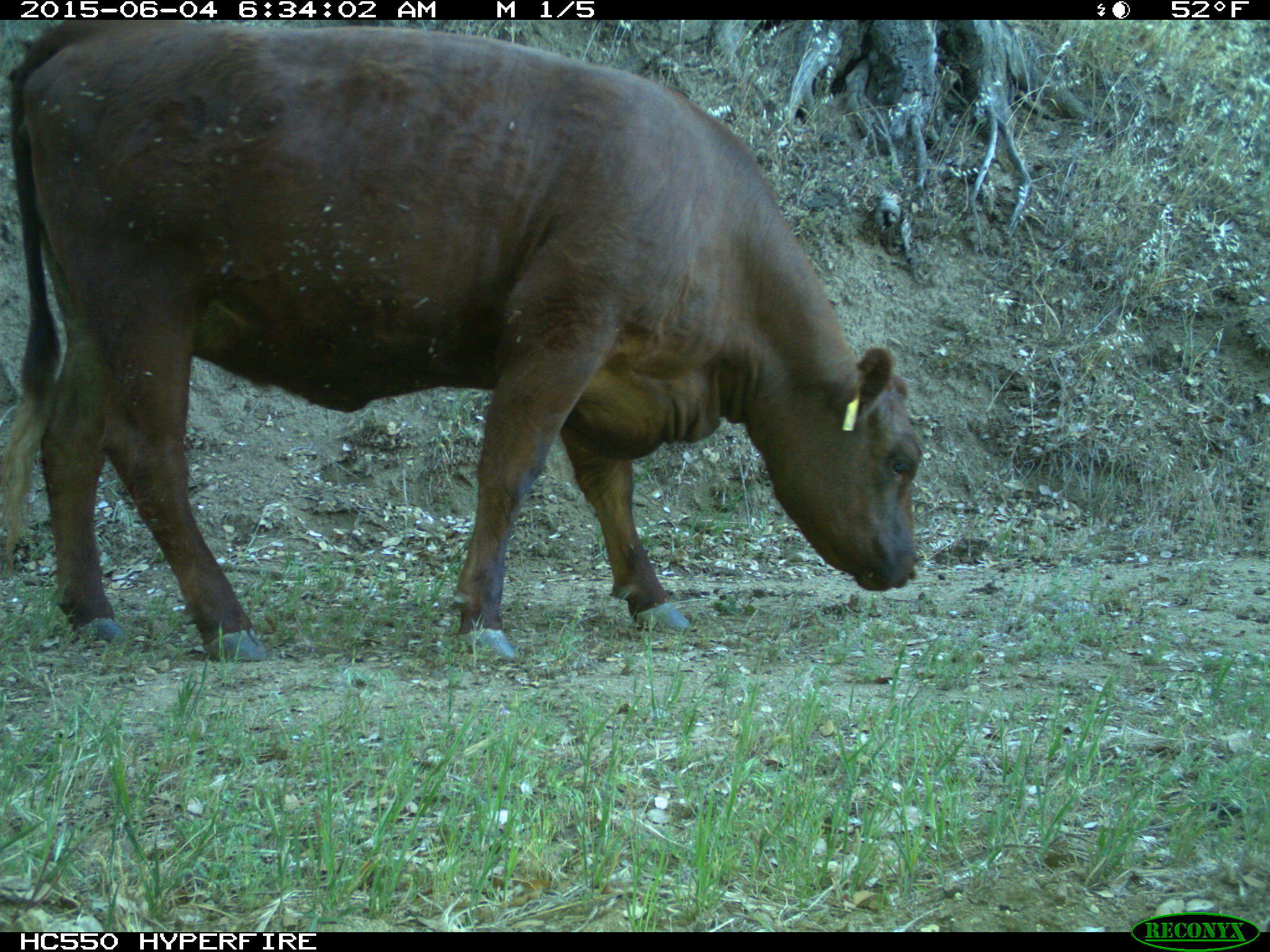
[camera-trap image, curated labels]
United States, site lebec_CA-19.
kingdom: Animalia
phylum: Chordata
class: Mammalia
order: Artiodactyla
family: Bovidae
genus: Bos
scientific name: Bos taurus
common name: domestic cow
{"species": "Bos taurus (domestic cow)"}